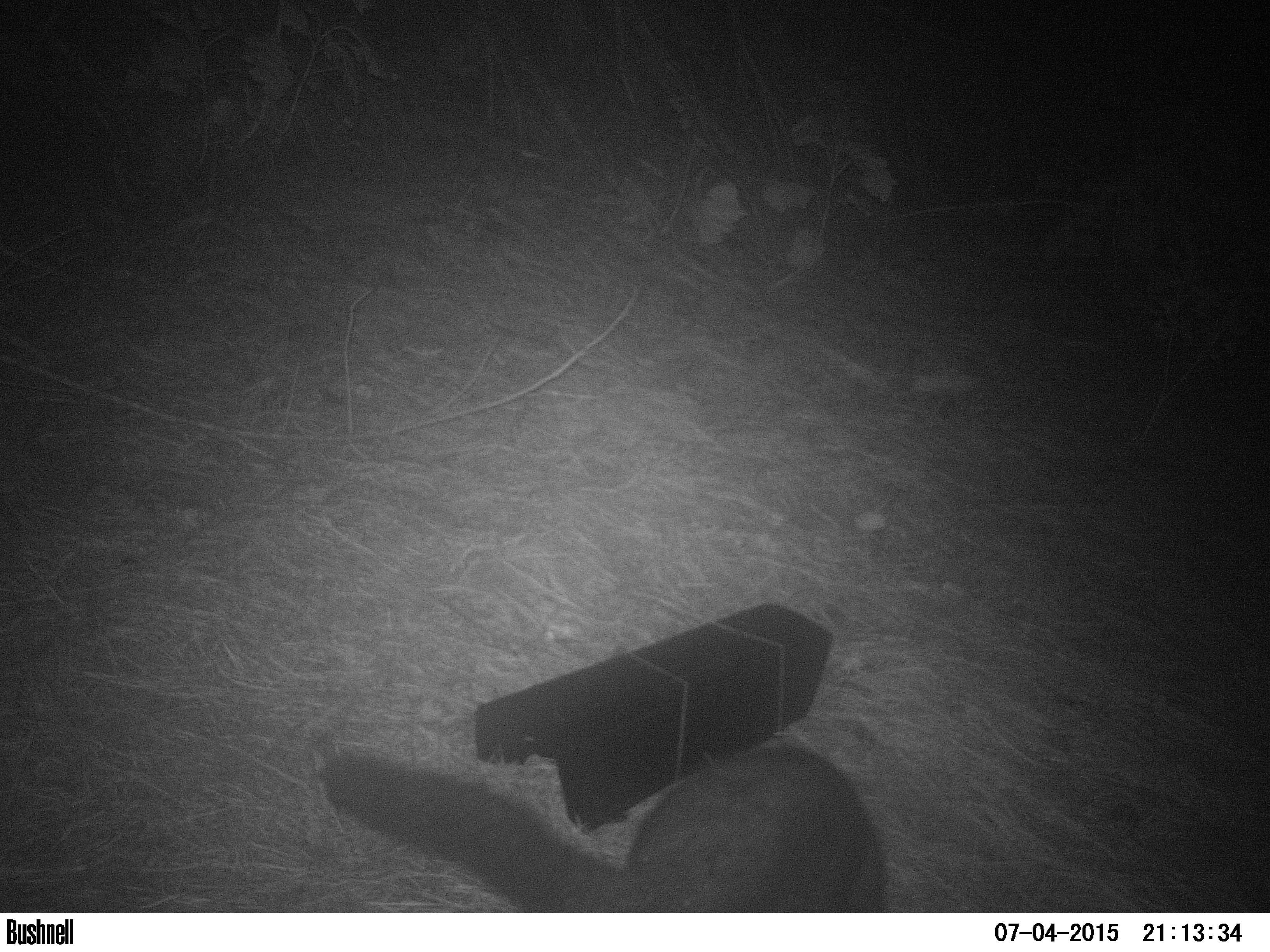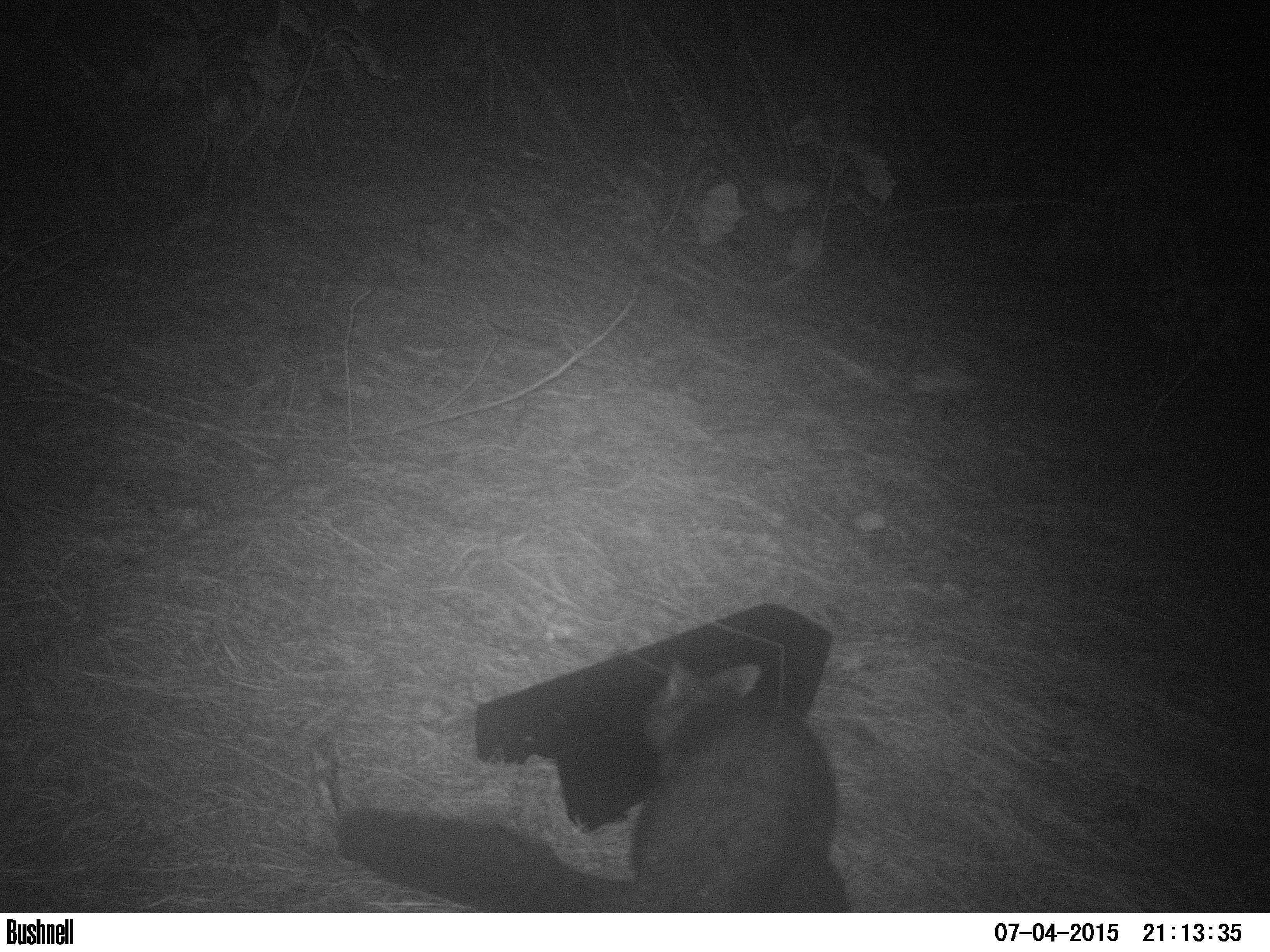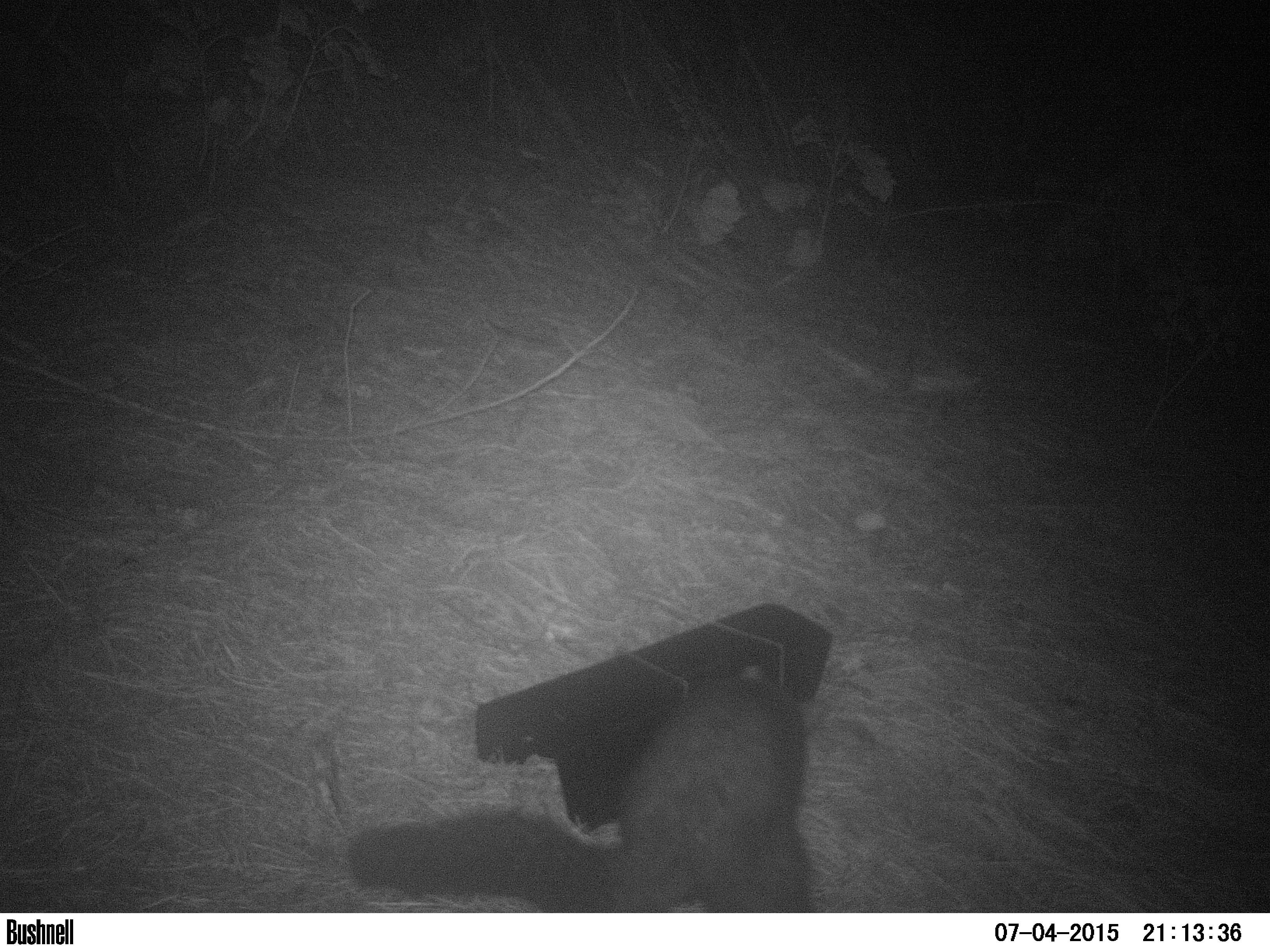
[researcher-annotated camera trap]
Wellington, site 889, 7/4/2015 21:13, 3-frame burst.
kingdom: Animalia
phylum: Chordata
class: Mammalia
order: Didelphimorphia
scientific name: Didelphimorphia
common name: possum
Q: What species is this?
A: Possum (Didelphimorphia).